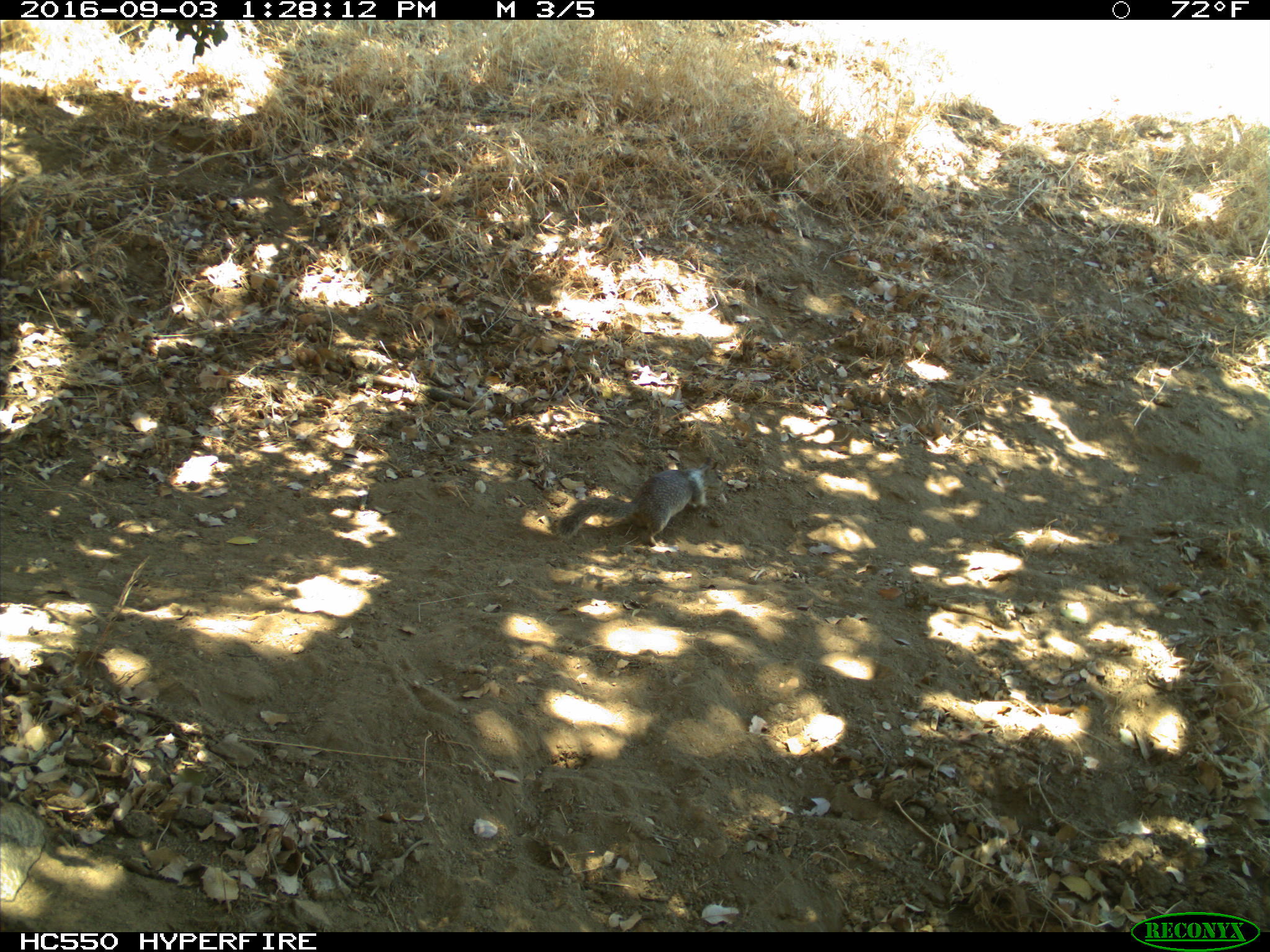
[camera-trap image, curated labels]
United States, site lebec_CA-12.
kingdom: Animalia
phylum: Chordata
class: Mammalia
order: Rodentia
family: Sciuridae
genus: Otospermophilus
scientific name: Otospermophilus beecheyi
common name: california ground squirrel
Otospermophilus beecheyi (california ground squirrel).